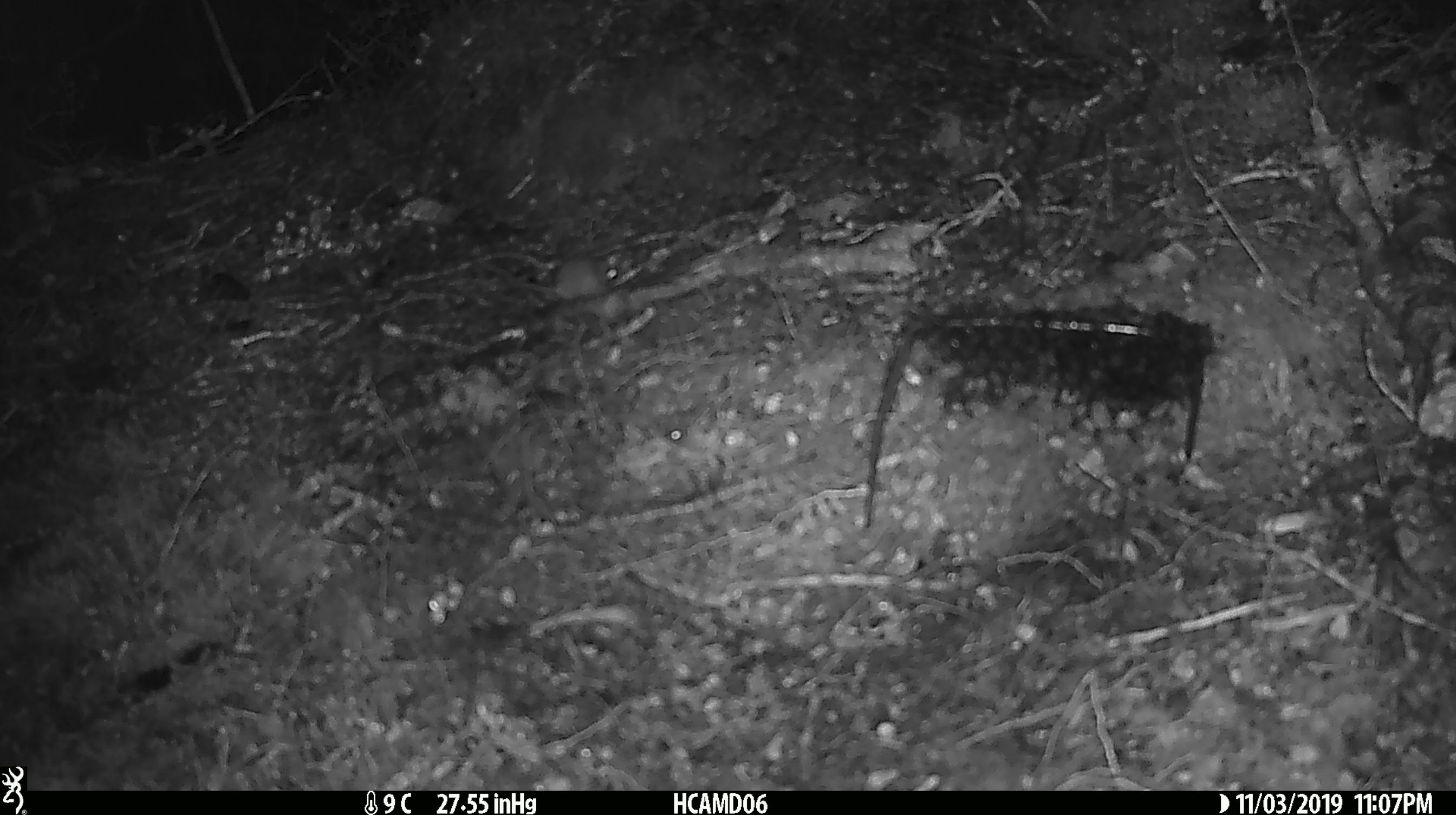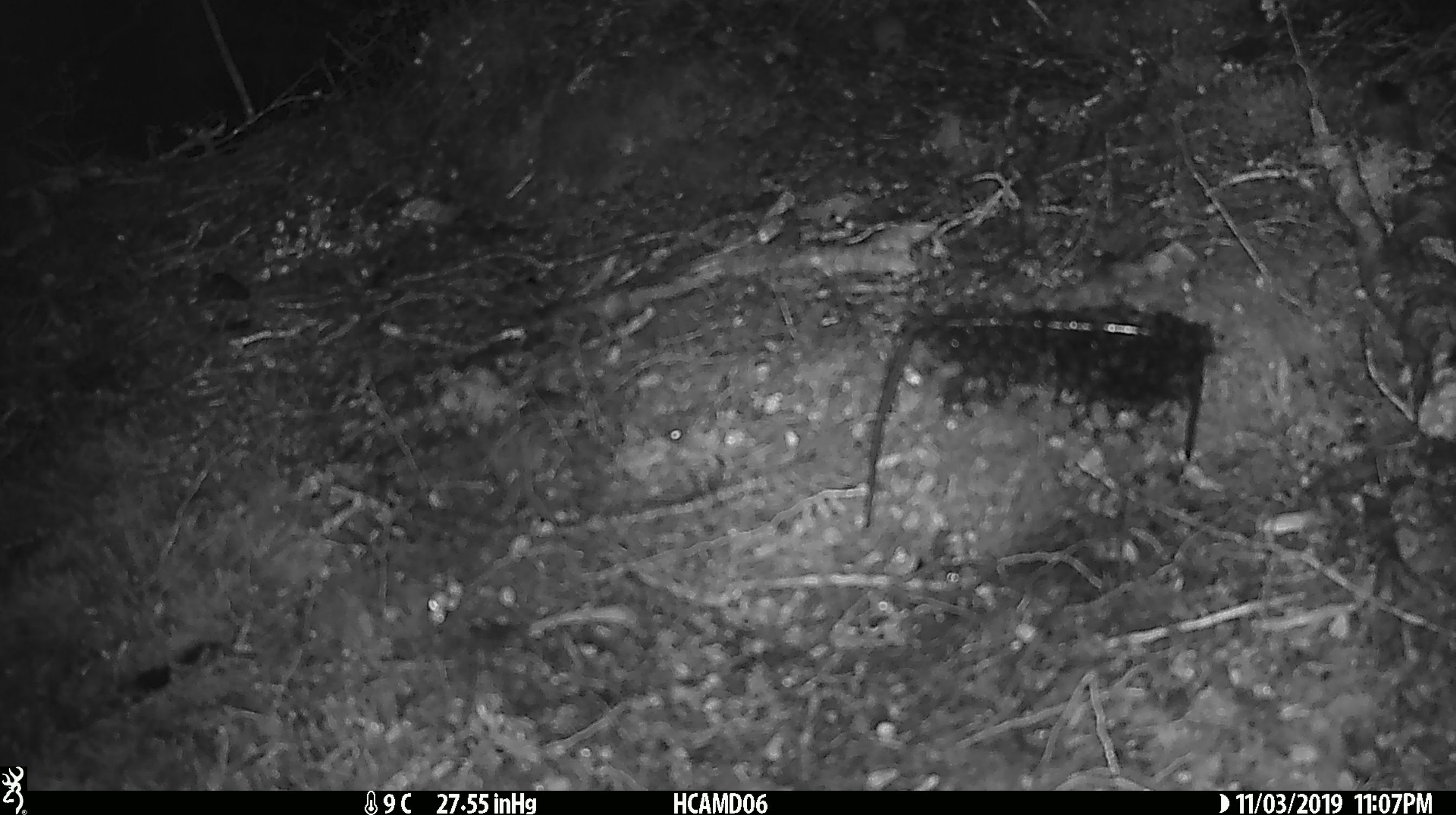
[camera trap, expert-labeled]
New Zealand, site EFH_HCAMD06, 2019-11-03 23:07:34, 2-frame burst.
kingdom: Animalia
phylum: Chordata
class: Mammalia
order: Rodentia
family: Muridae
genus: Mus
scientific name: Mus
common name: mouse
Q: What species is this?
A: Mouse (Mus).